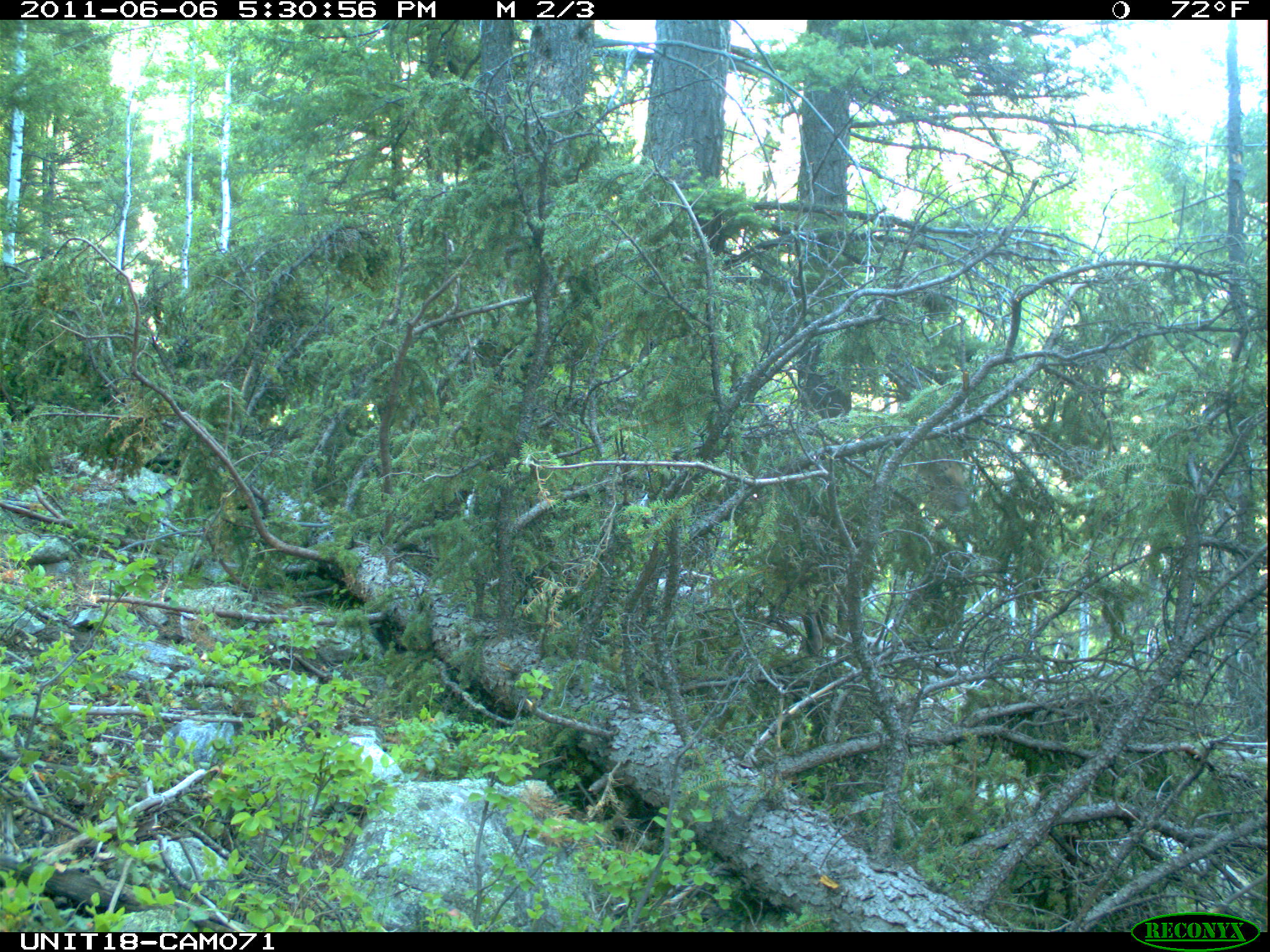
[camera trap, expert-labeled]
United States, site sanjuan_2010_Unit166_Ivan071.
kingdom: Animalia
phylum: Chordata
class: Mammalia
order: Artiodactyla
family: Cervidae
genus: Cervus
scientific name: Cervus elaphus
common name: red deer